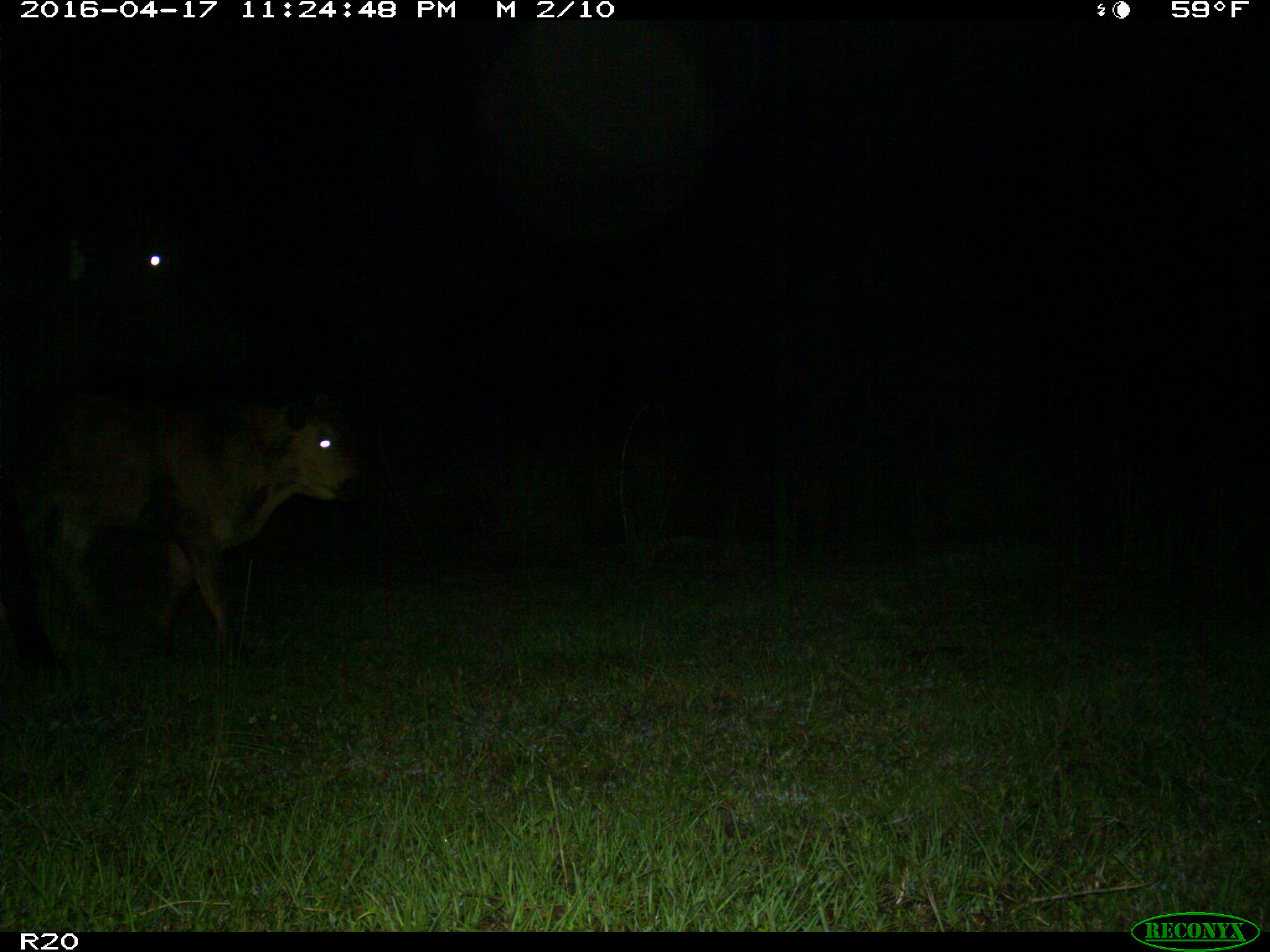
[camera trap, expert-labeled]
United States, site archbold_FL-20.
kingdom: Animalia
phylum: Chordata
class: Mammalia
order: Artiodactyla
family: Bovidae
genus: Bos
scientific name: Bos taurus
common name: domestic cow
Bos taurus (domestic cow).